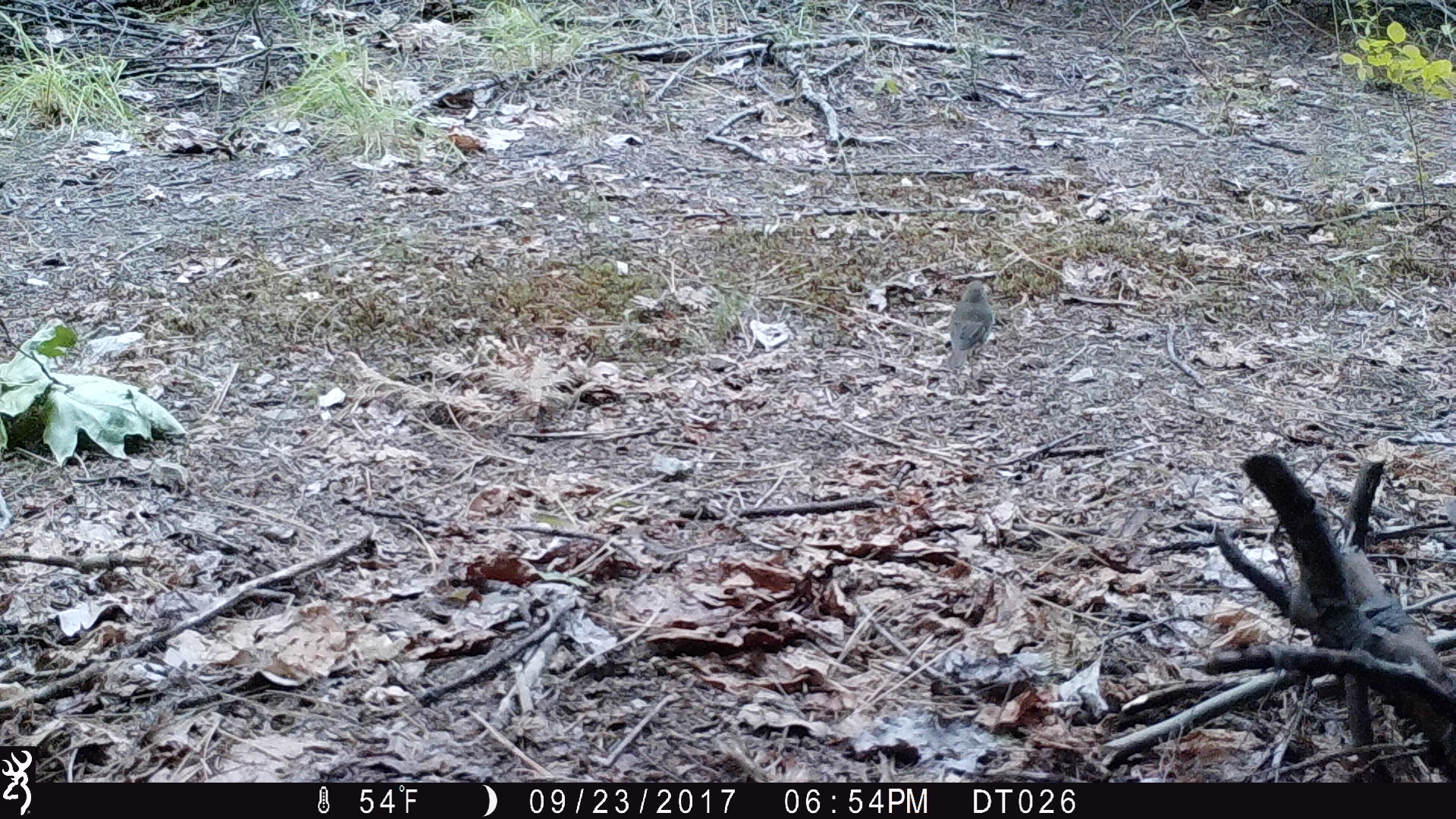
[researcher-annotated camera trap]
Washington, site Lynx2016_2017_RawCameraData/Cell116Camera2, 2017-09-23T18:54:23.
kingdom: Animalia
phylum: Chordata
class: Aves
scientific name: Aves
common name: birds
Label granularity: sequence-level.